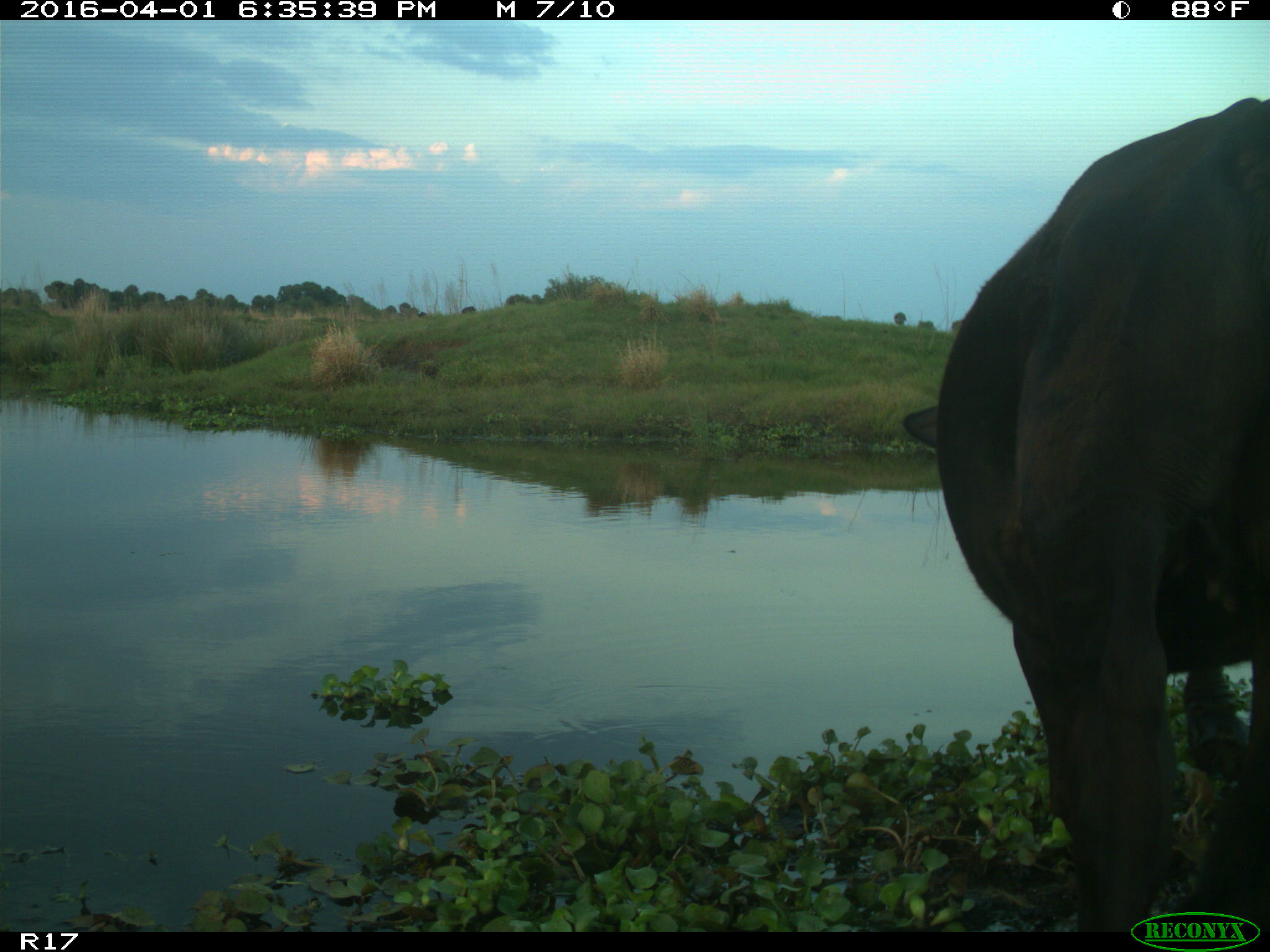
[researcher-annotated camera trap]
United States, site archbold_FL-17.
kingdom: Animalia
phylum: Chordata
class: Mammalia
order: Artiodactyla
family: Bovidae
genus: Bos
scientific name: Bos taurus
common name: domestic cow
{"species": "Bos taurus (domestic cow)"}